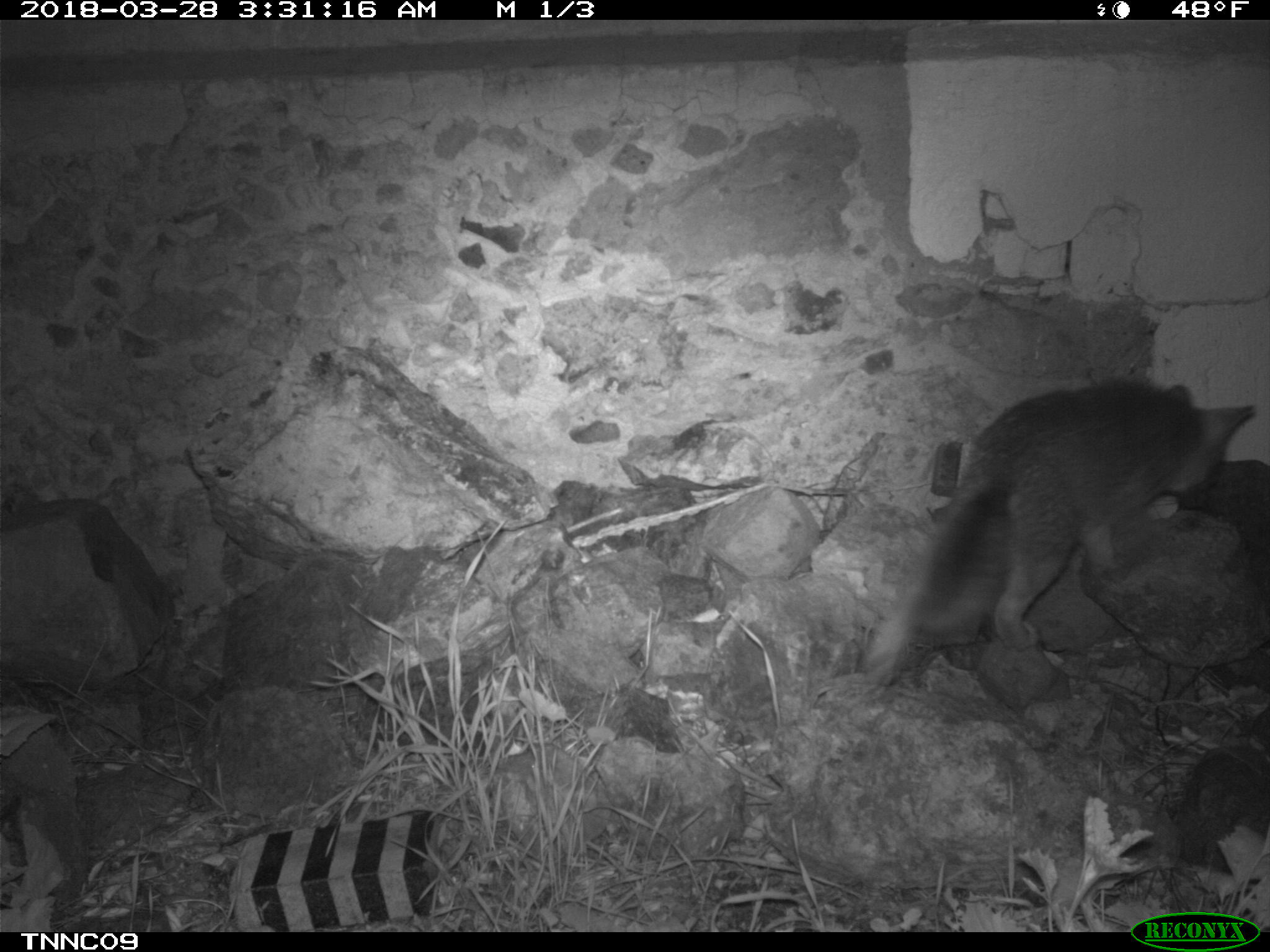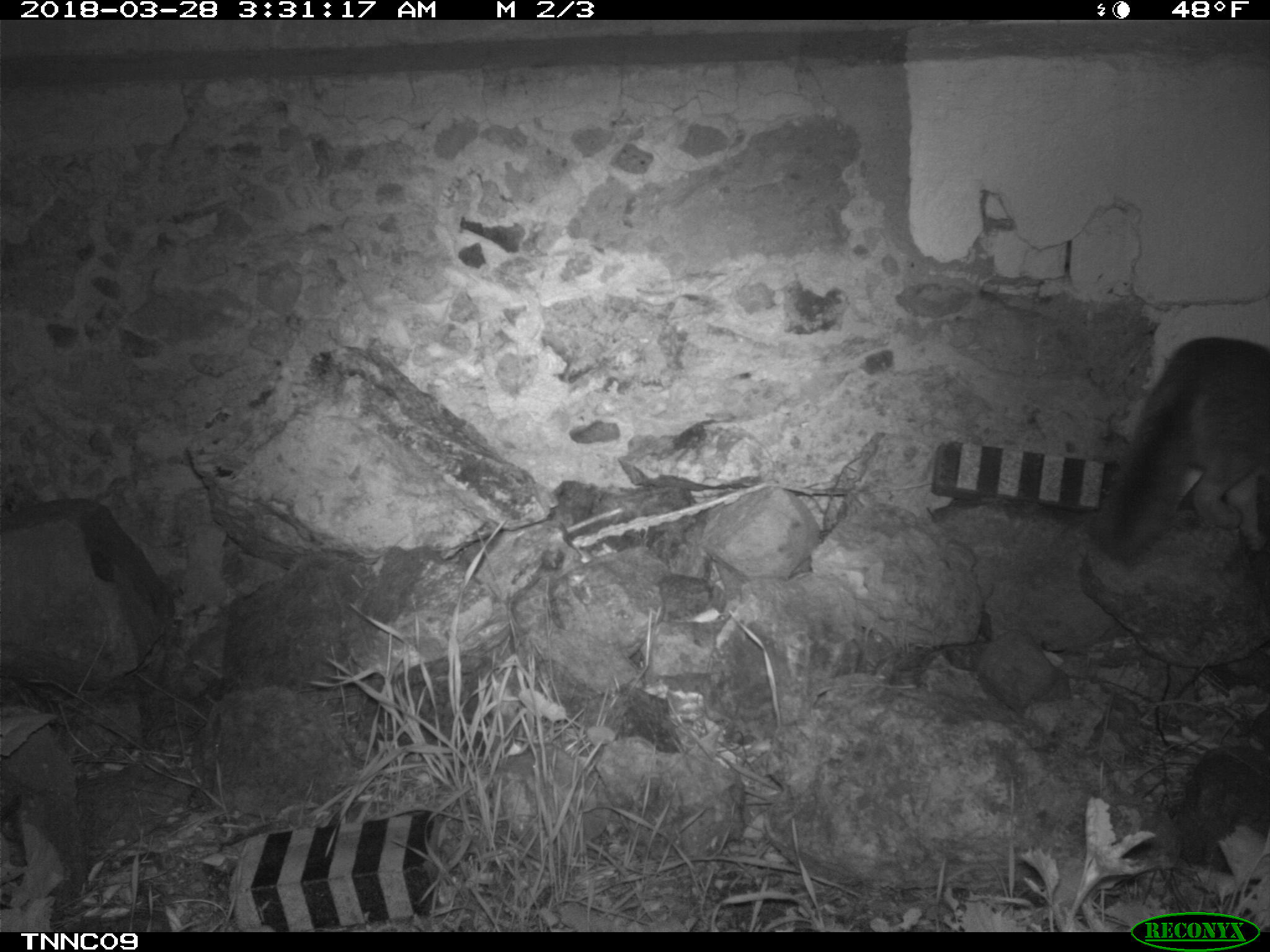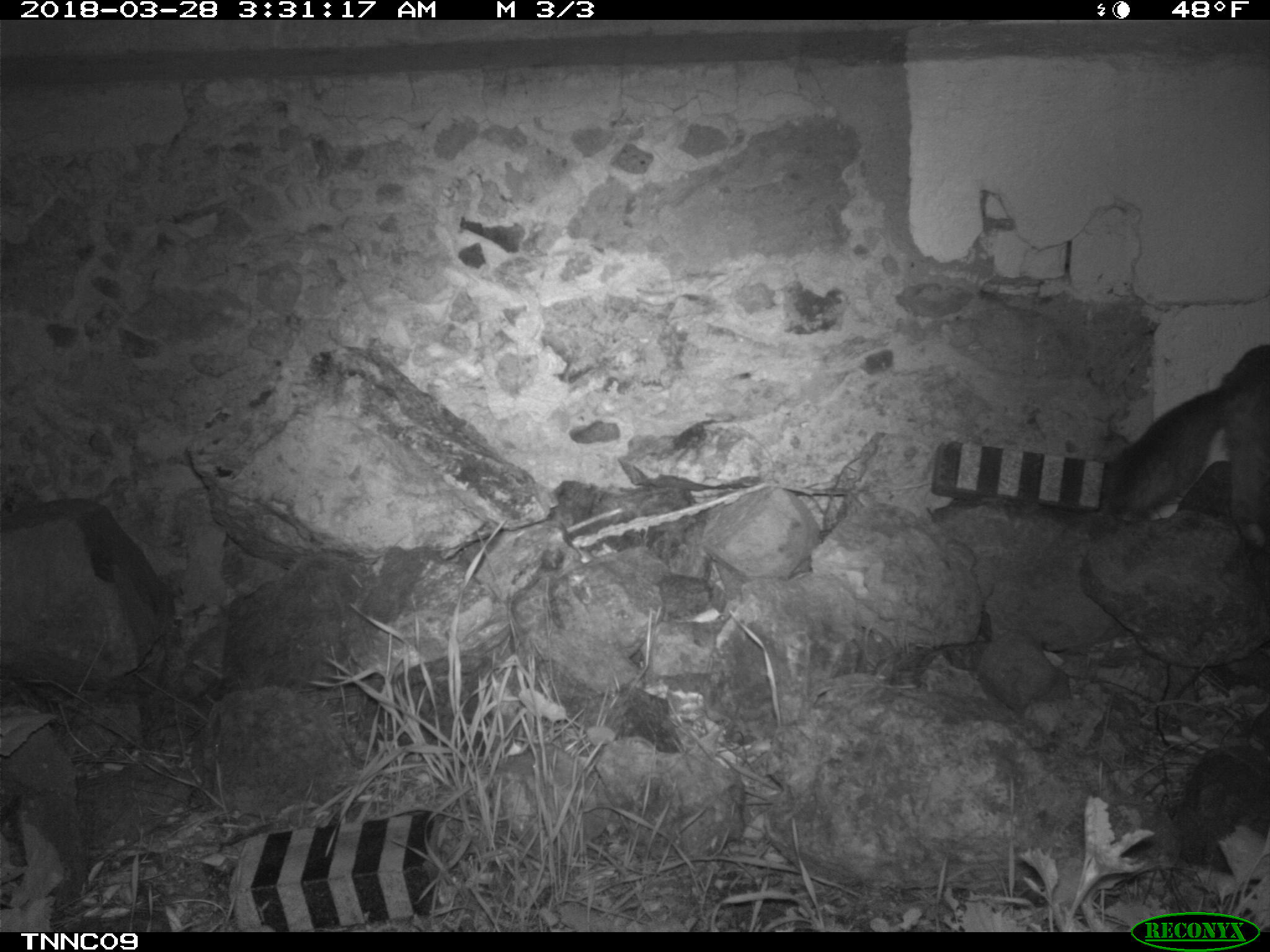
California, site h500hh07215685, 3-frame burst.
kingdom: Animalia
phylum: Chordata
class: Mammalia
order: Carnivora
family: Canidae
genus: Urocyon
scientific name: Urocyon littoralis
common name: island fox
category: fox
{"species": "fox (island fox) (Urocyon littoralis)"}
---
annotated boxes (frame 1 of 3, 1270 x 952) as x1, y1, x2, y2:
fox: 860, 382, 1256, 682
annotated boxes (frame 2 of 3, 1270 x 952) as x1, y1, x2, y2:
fox: 1088, 336, 1269, 566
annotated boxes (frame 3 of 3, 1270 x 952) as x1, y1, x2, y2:
fox: 1110, 341, 1269, 546